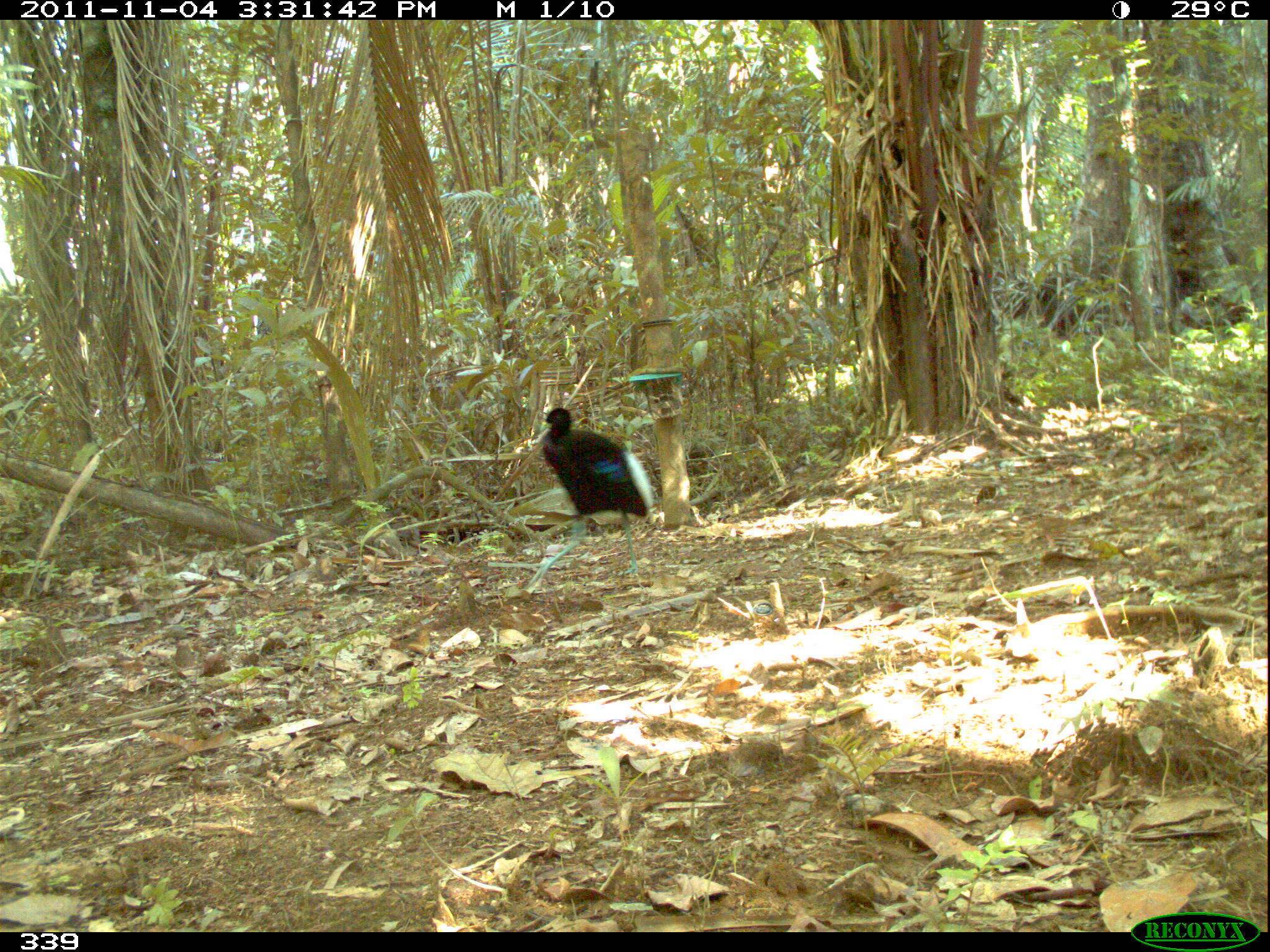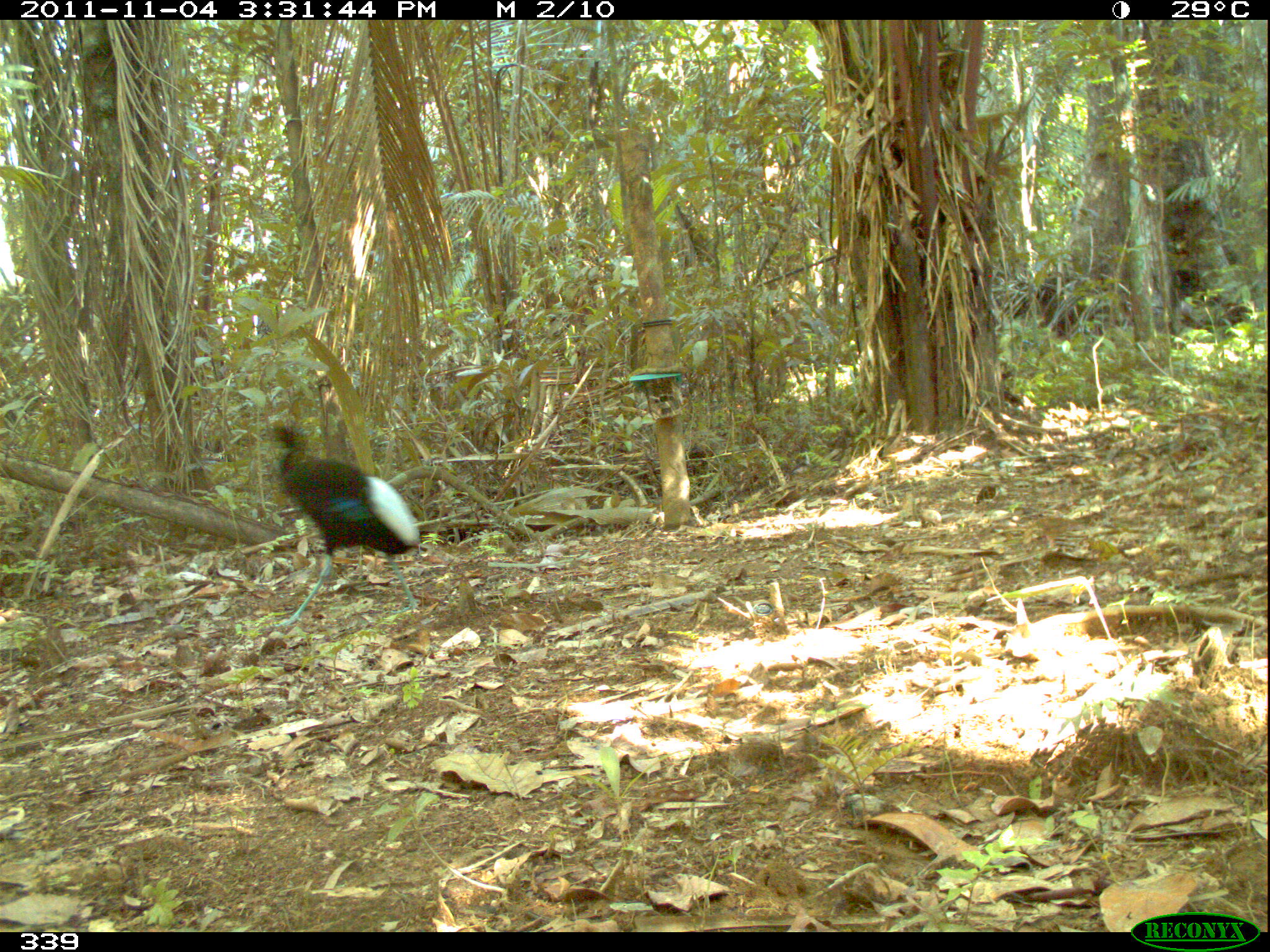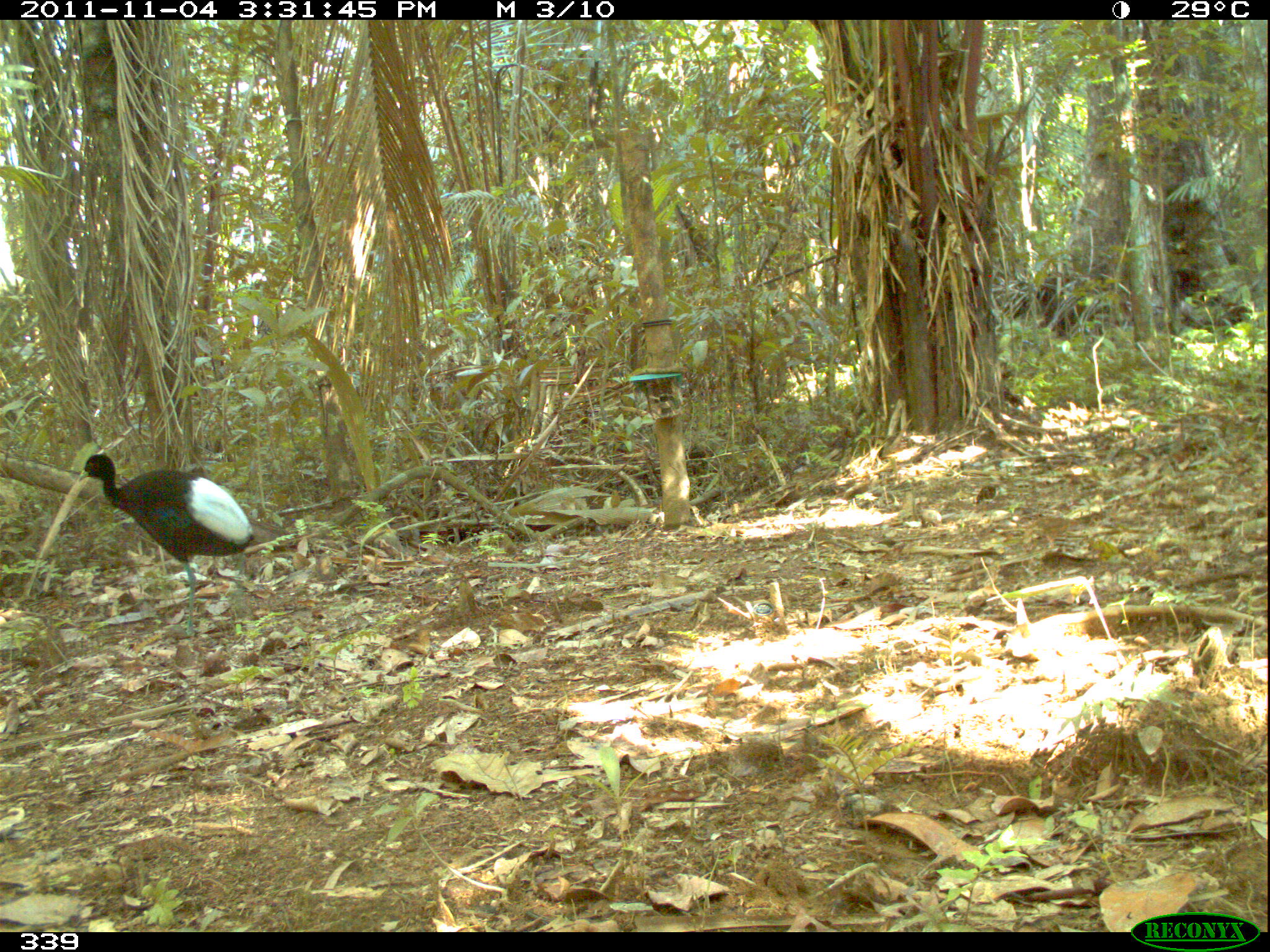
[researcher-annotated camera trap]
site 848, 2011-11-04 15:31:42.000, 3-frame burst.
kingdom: Animalia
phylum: Chordata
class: Aves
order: Gruiformes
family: Psophiidae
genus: Psophia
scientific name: Psophia leucoptera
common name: pale-winged trumpeter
Psophia leucoptera (pale-winged trumpeter).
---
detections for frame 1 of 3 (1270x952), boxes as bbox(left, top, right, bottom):
psophia leucoptera: bbox(523, 407, 654, 594)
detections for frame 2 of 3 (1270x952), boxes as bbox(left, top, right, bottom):
psophia leucoptera: bbox(267, 422, 421, 628)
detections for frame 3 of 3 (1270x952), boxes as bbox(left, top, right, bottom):
psophia leucoptera: bbox(77, 453, 254, 637)